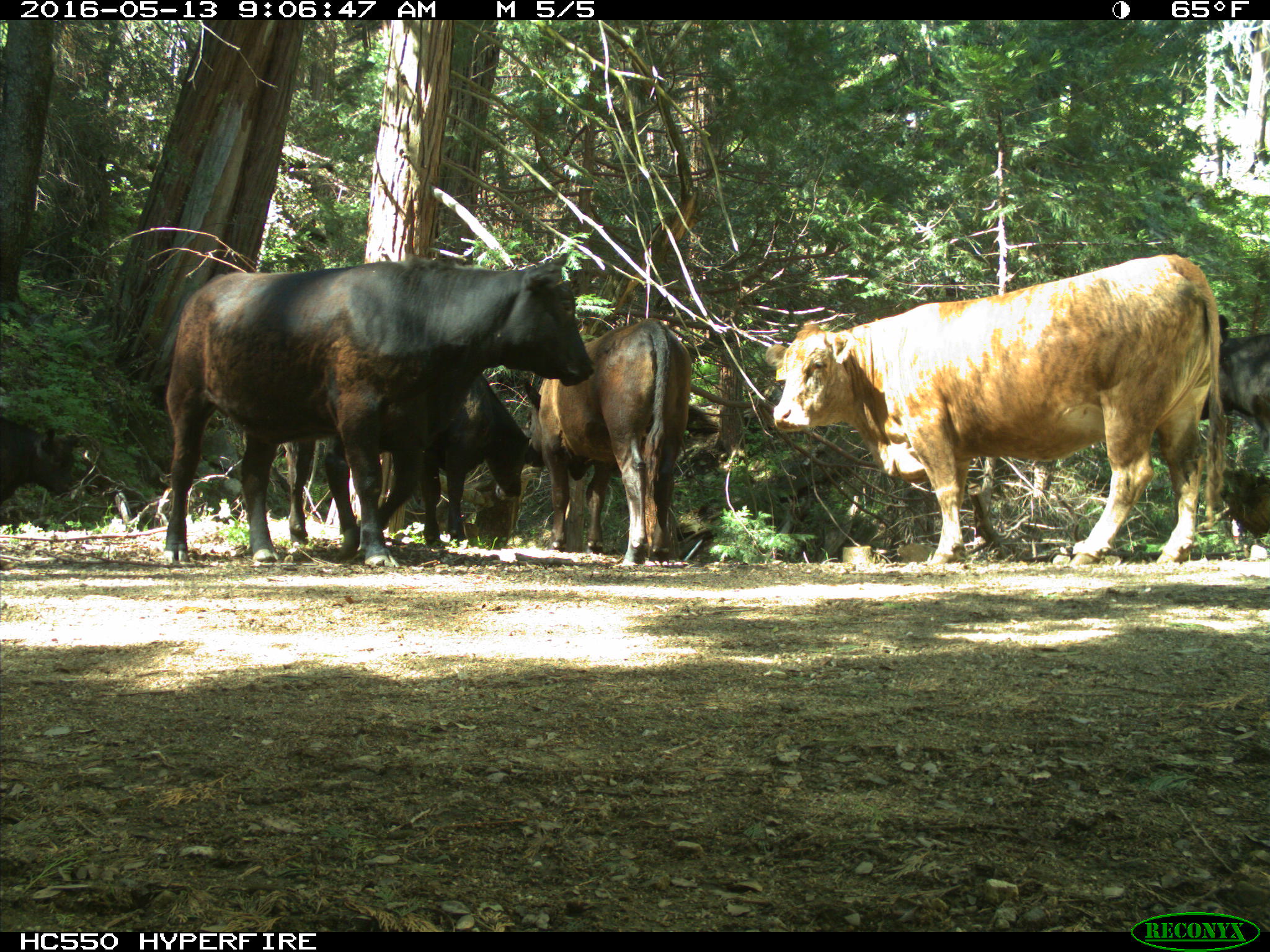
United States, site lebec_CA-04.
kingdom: Animalia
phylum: Chordata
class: Mammalia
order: Artiodactyla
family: Bovidae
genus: Bos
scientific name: Bos taurus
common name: domestic cow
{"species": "Bos taurus (domestic cow)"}